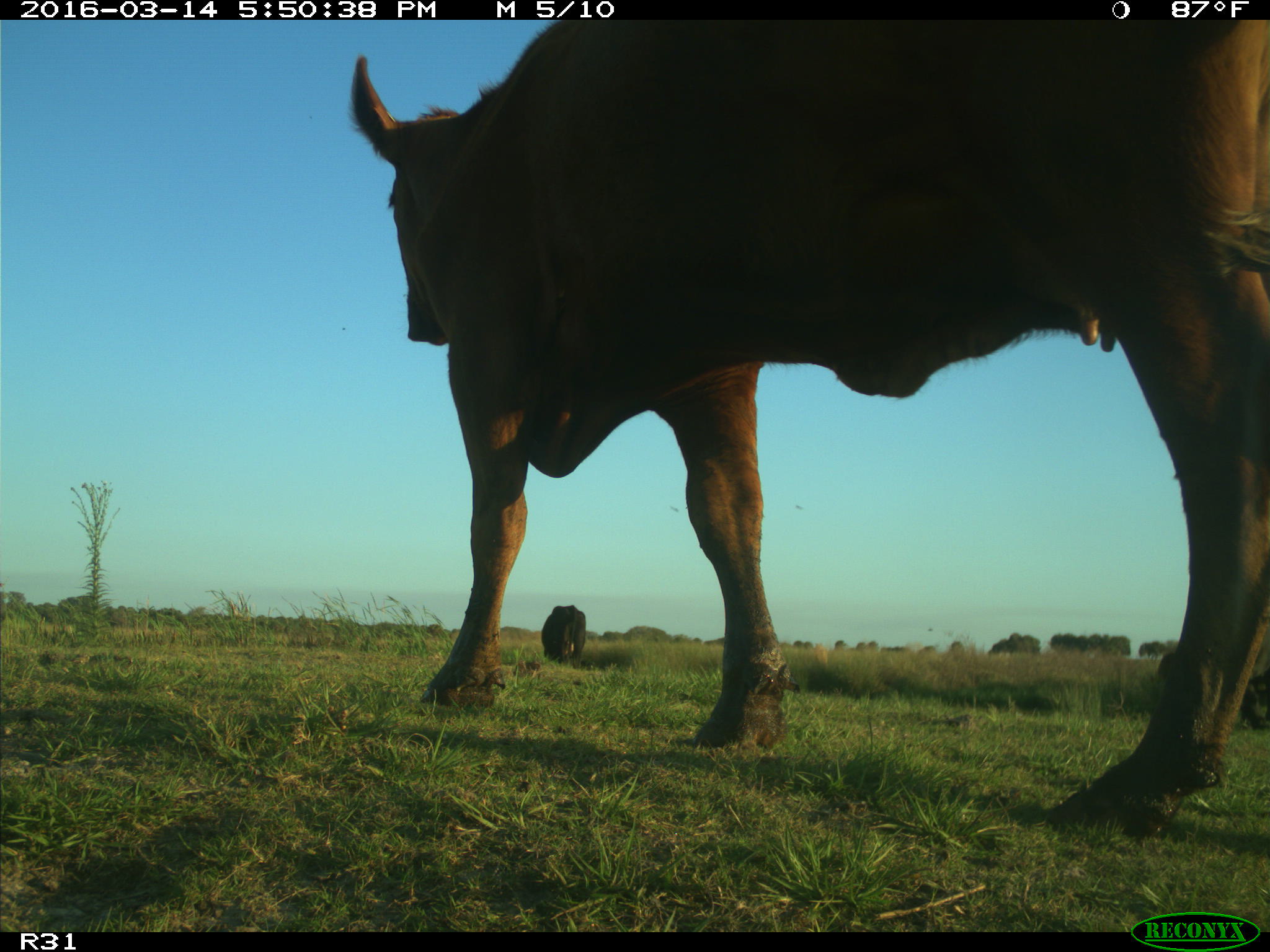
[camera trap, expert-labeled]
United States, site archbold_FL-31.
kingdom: Animalia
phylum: Chordata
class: Mammalia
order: Artiodactyla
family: Bovidae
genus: Bos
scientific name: Bos taurus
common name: domestic cow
Bos taurus (domestic cow).